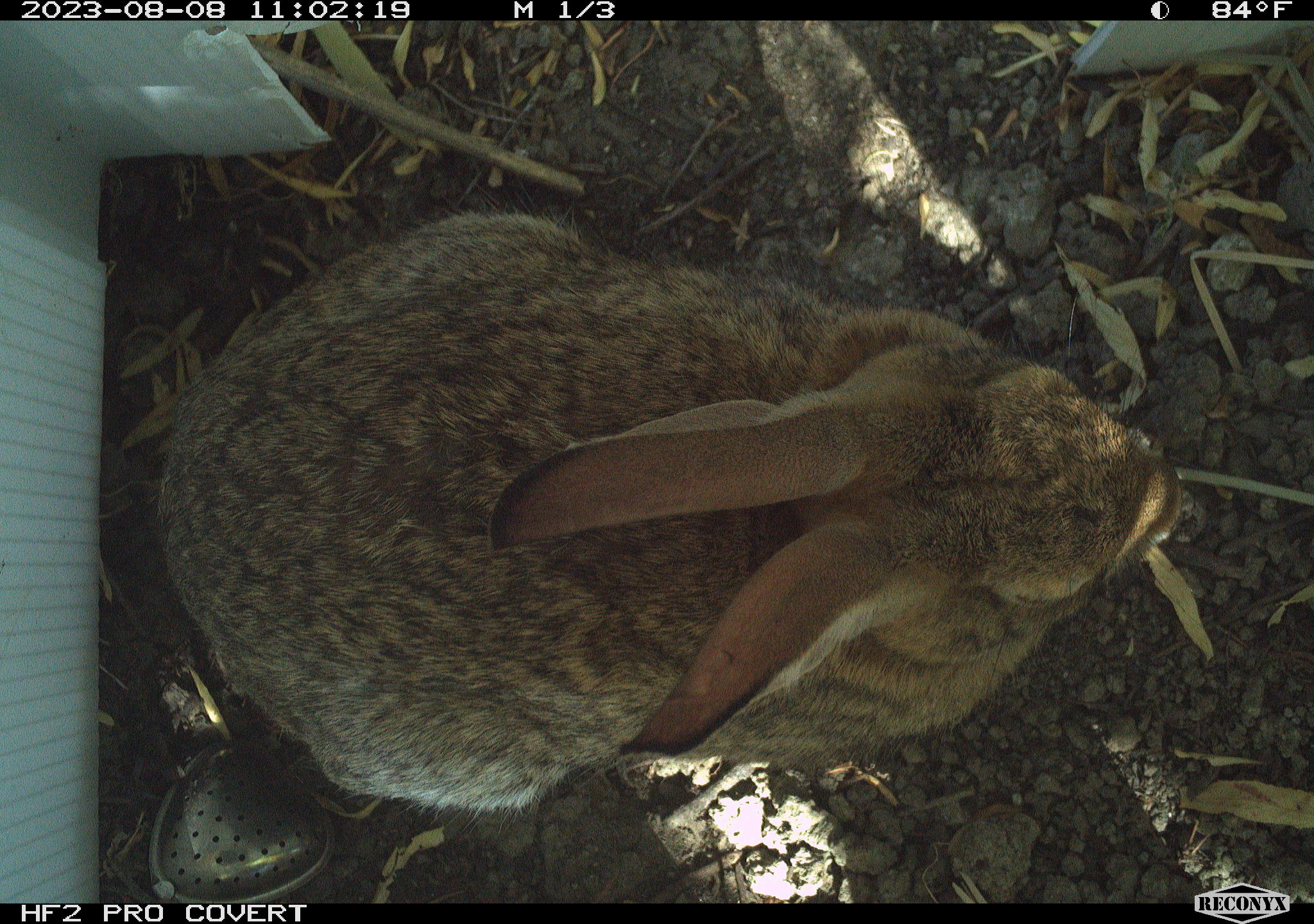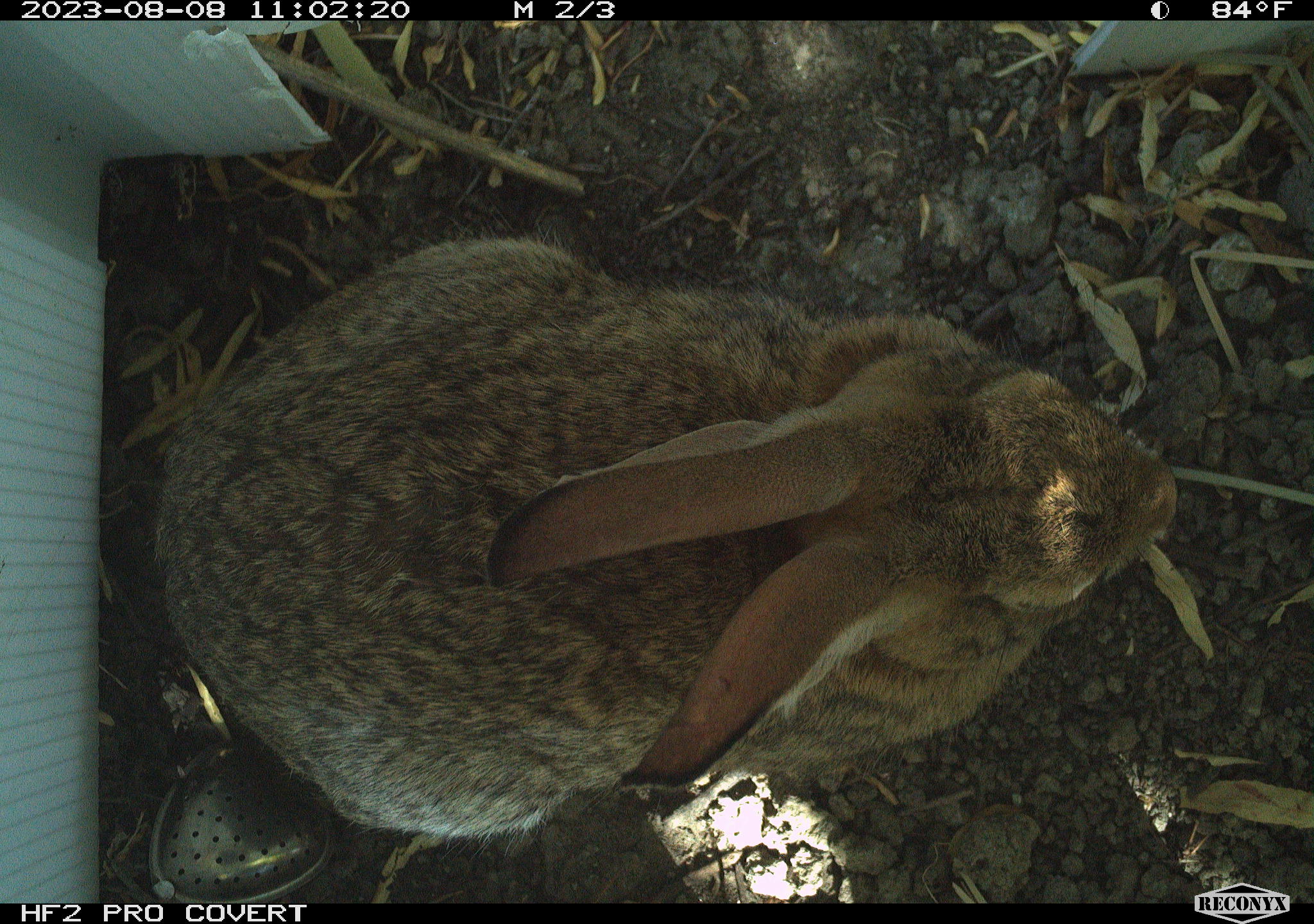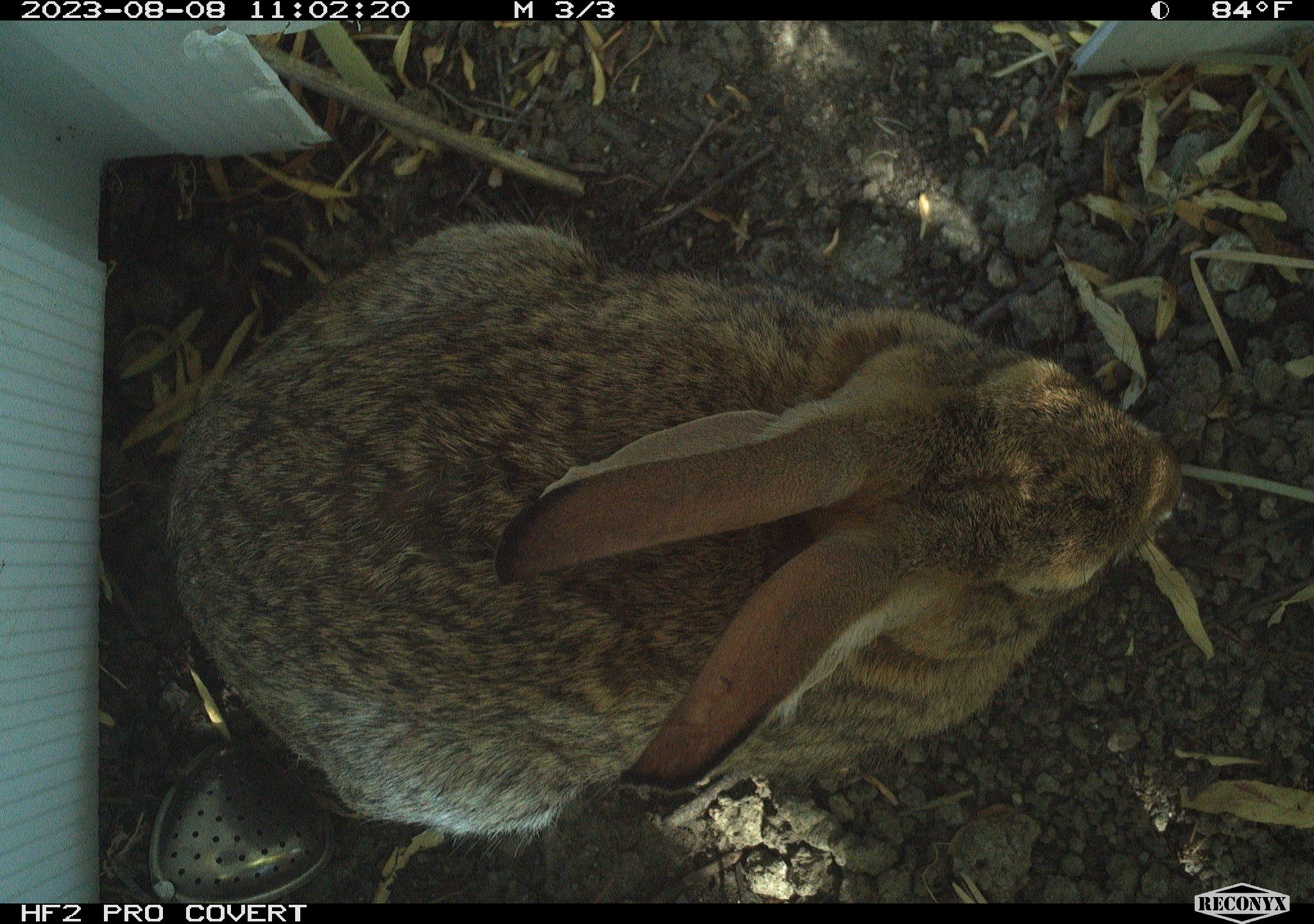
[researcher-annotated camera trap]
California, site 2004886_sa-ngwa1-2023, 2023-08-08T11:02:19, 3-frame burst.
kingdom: Animalia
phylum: Chordata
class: Mammalia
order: Lagomorpha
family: Leporidae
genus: Sylvilagus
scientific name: Sylvilagus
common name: cottontail rabbits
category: sylvilagus species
Sylvilagus species (cottontail rabbits) (Sylvilagus).